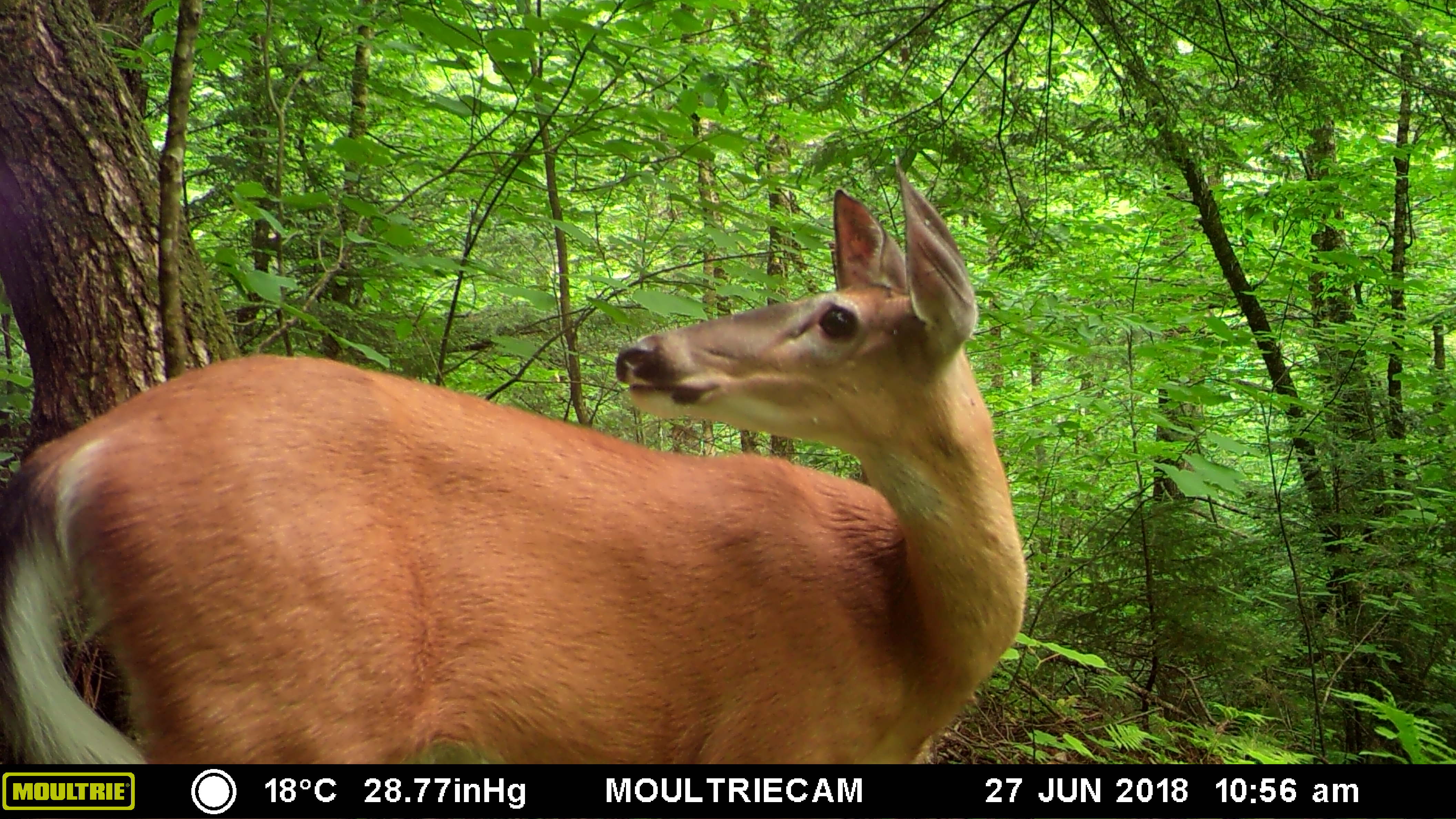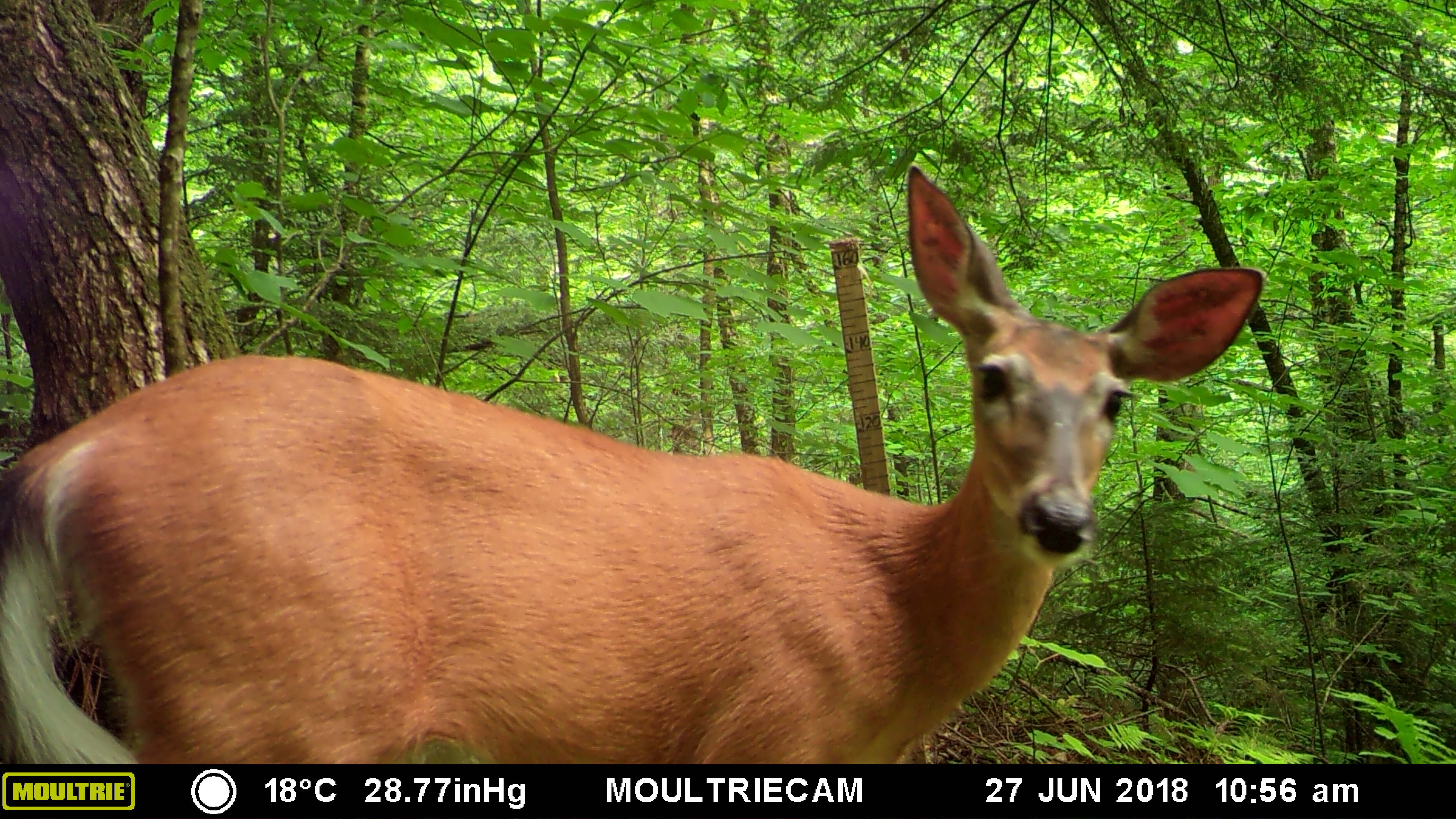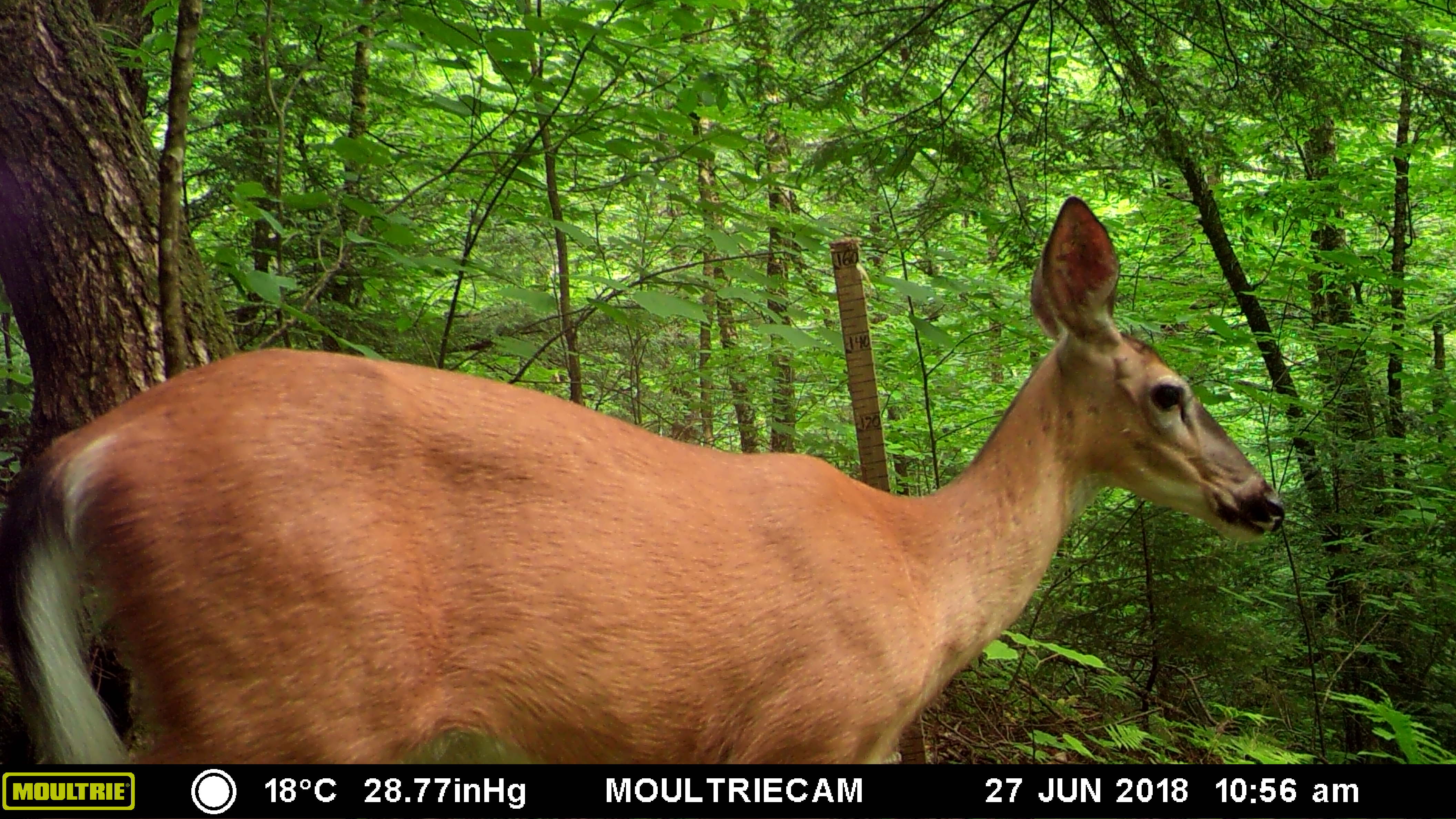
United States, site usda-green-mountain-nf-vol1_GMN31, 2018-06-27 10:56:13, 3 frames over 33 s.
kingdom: Animalia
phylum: Chordata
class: Mammalia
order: Artiodactyla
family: Cervidae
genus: Odocoileus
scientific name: Odocoileus virginianus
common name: white-tailed deer